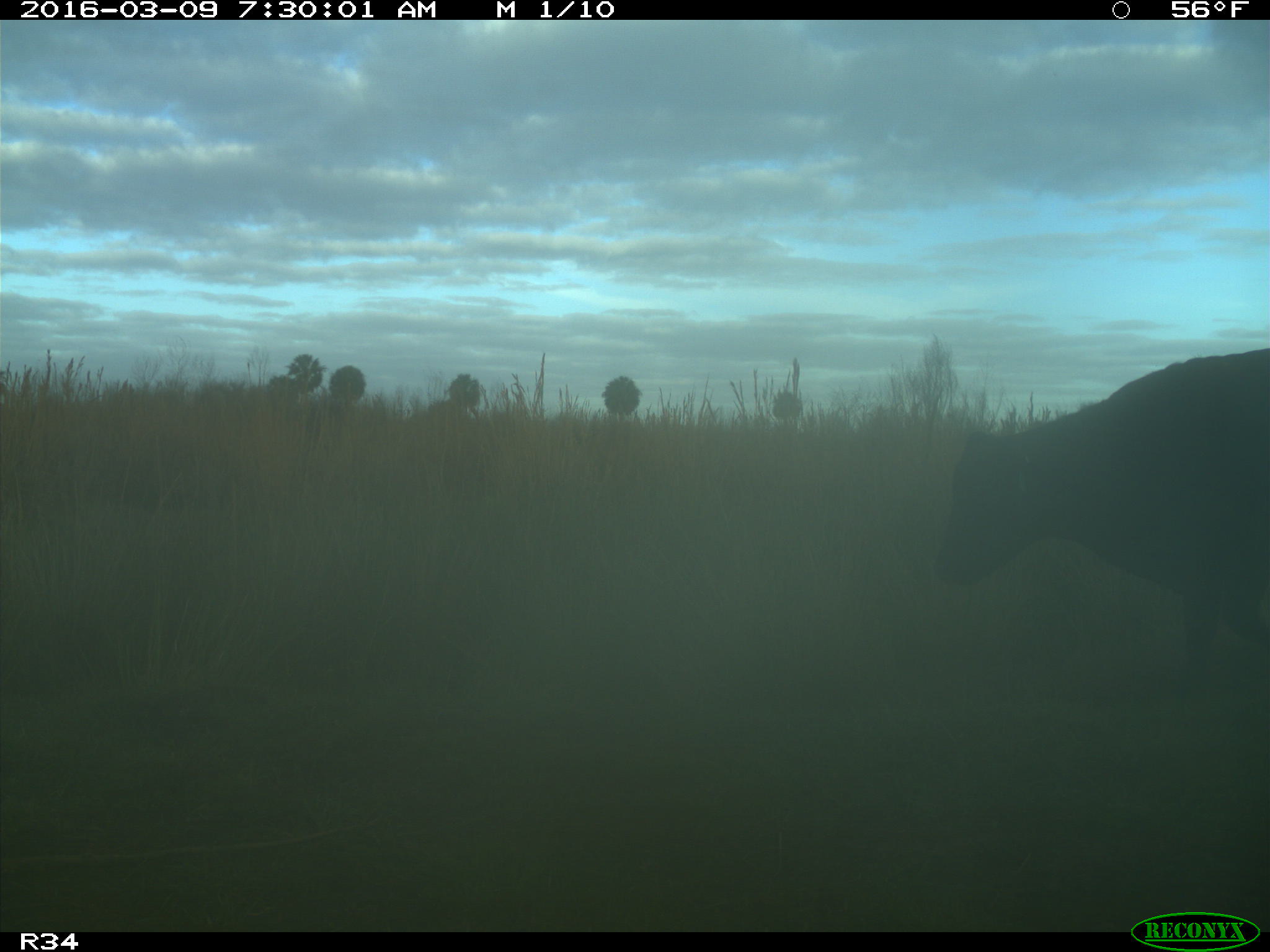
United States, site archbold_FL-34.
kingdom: Animalia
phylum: Chordata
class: Mammalia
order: Artiodactyla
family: Bovidae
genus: Bos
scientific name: Bos taurus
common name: domestic cow